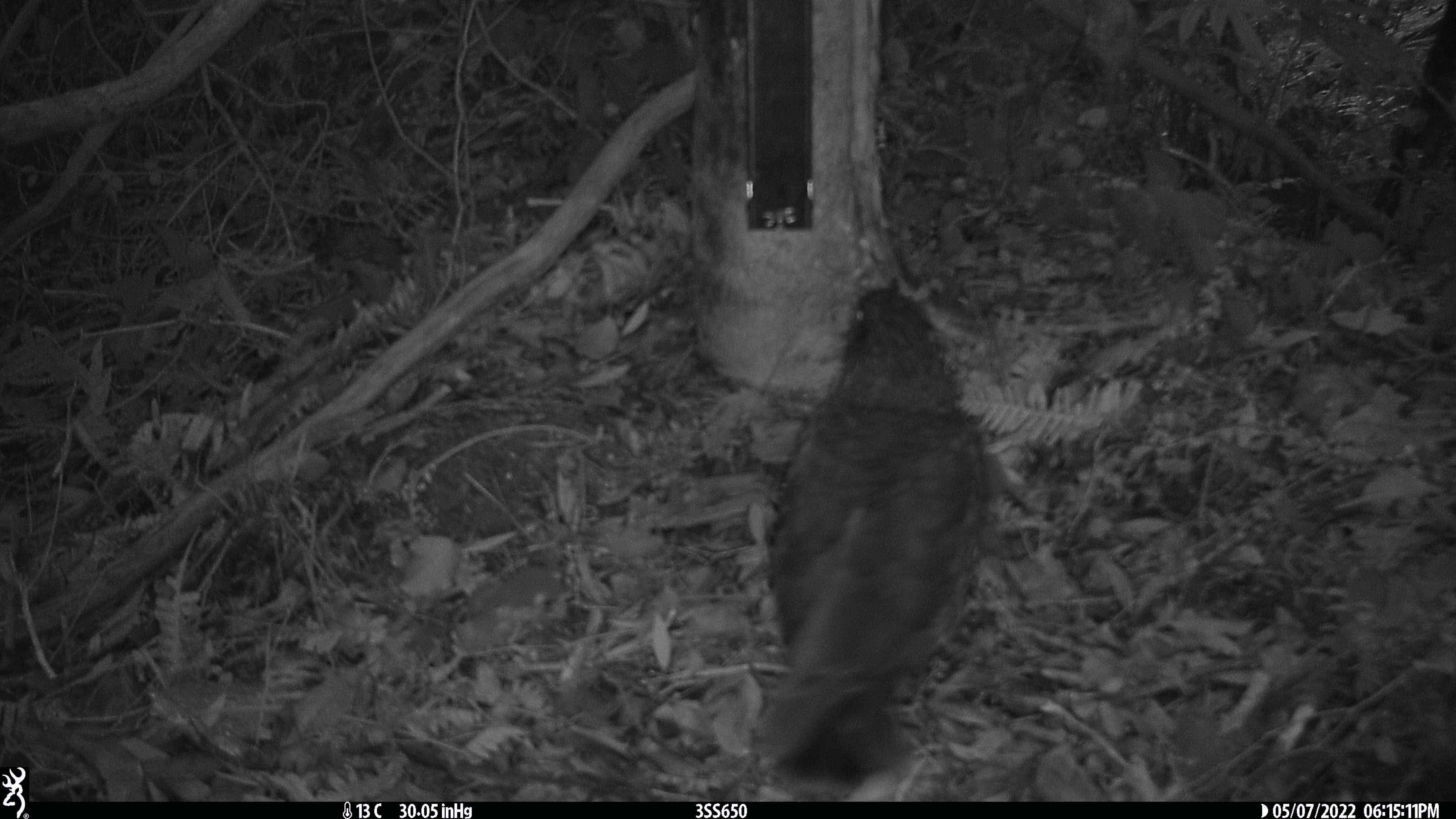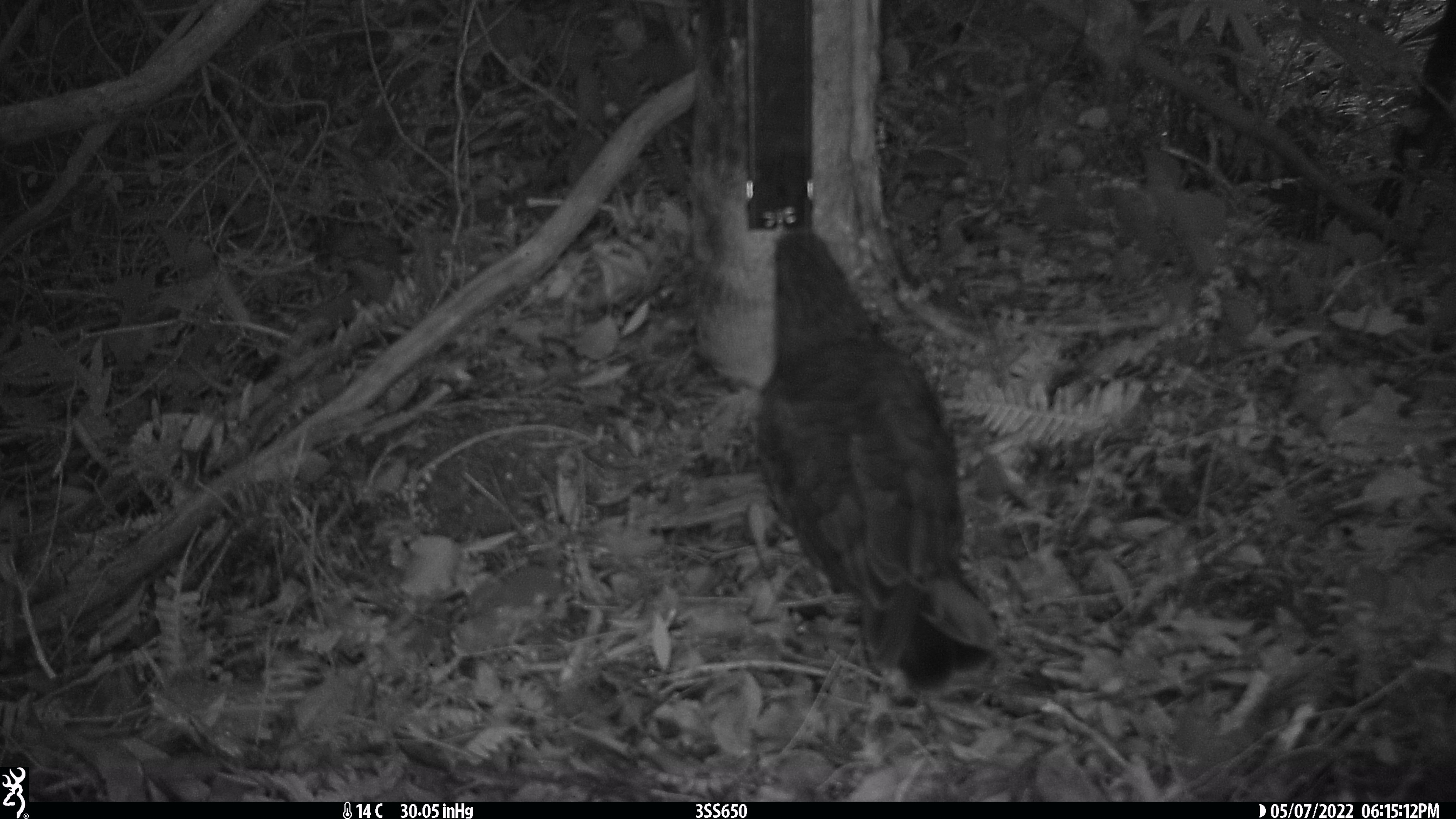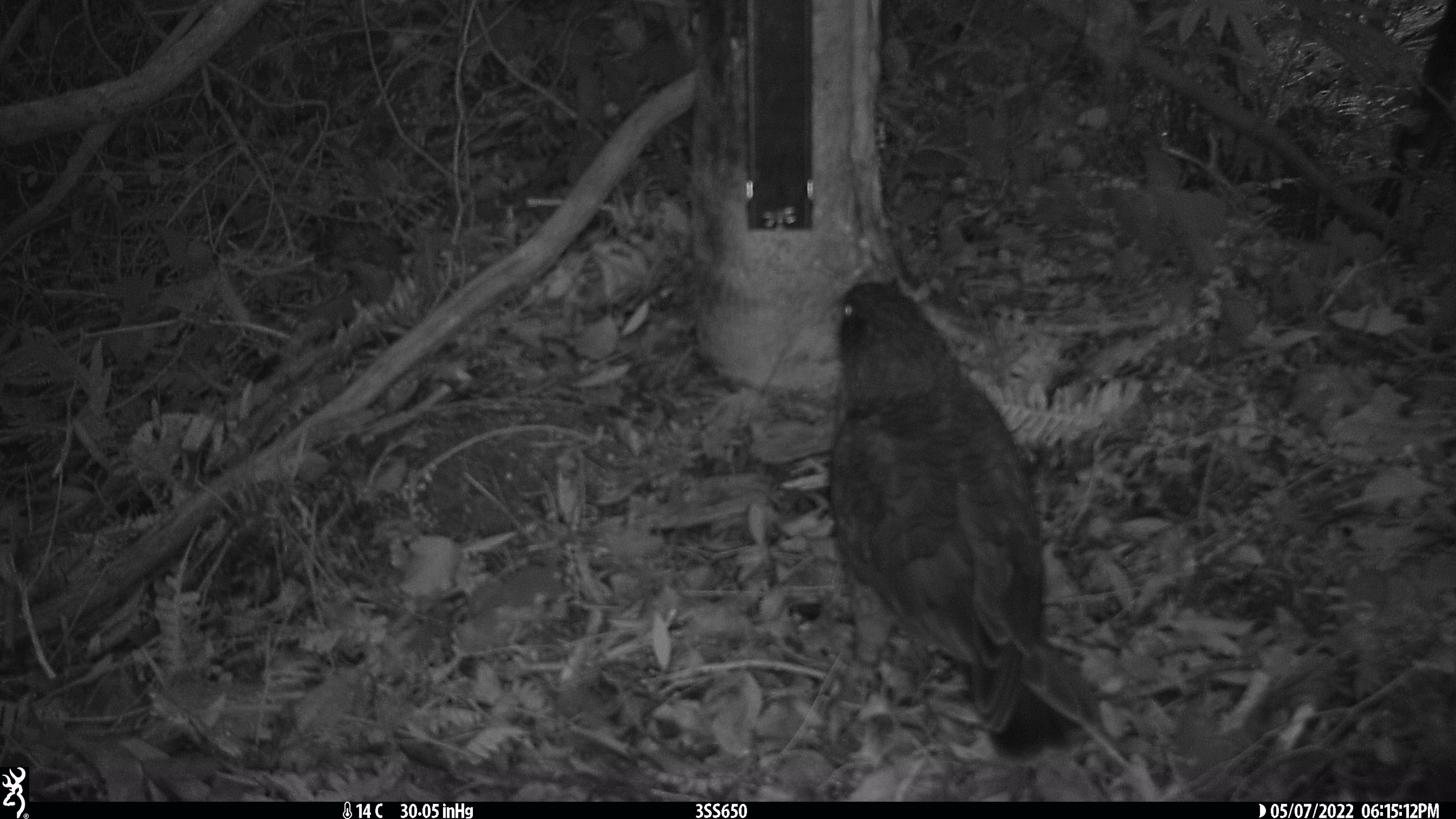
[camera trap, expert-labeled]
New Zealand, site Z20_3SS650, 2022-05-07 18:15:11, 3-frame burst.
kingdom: Animalia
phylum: Chordata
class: Aves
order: Psittaciformes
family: Strigopidae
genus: Nestor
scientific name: Nestor notabilis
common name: kea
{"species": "kea (Nestor notabilis)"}